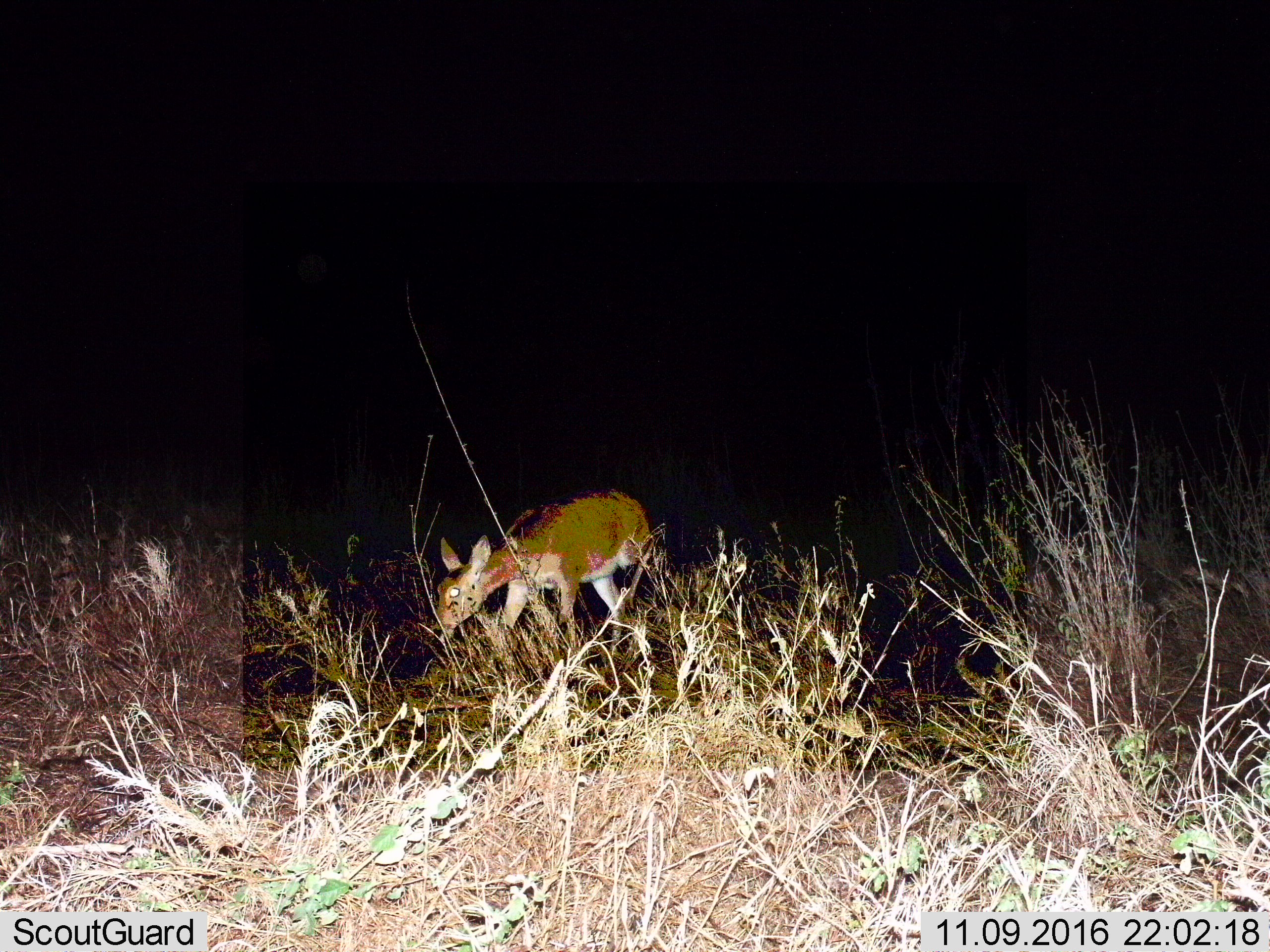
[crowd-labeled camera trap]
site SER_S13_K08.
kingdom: Animalia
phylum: Chordata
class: Mammalia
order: Artiodactyla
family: Bovidae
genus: Redunca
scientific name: Redunca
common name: reedbuck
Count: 1.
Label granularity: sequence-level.